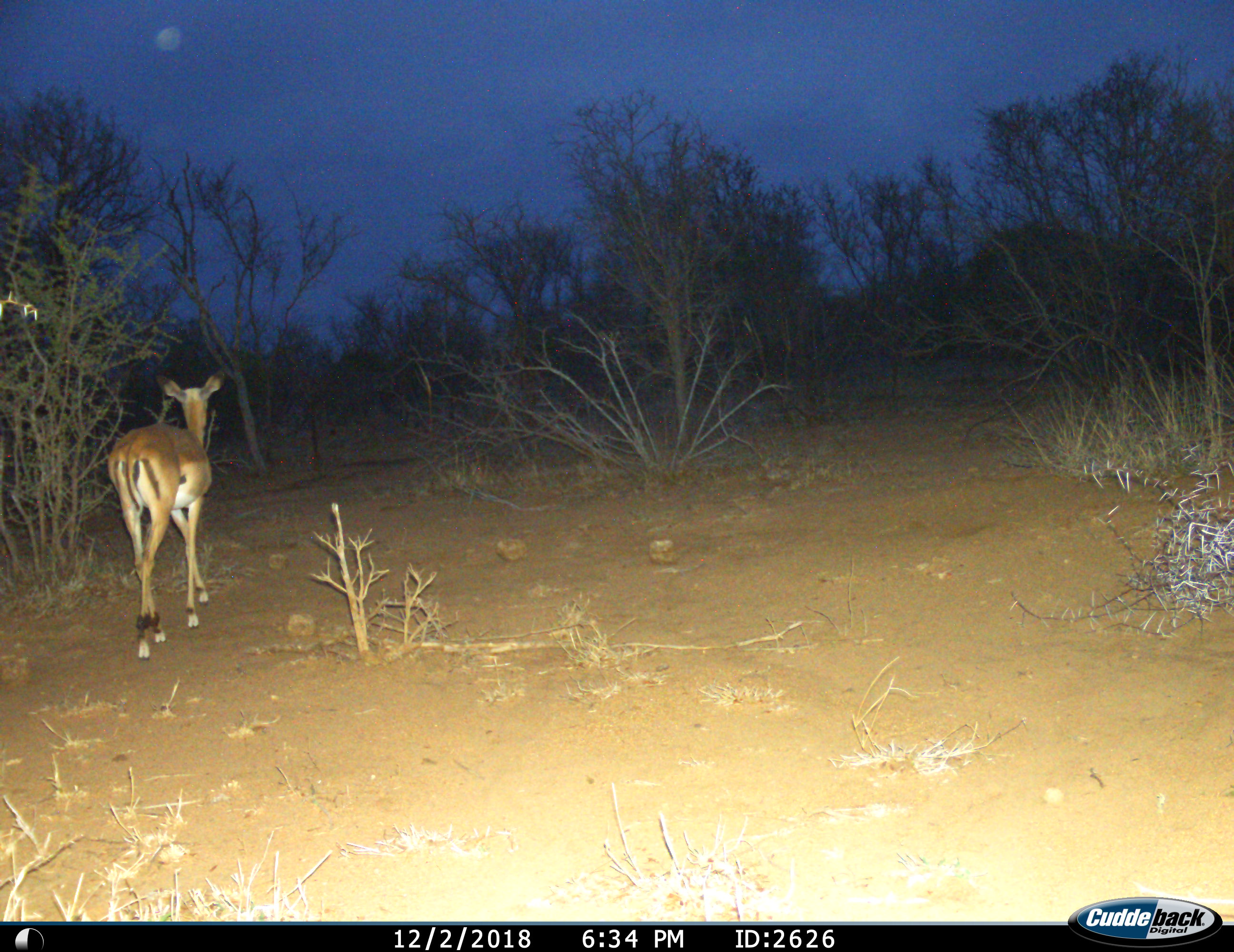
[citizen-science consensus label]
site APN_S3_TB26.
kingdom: Animalia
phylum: Chordata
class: Mammalia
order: Artiodactyla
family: Bovidae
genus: Aepyceros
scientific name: Aepyceros melampus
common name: impala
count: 1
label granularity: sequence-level